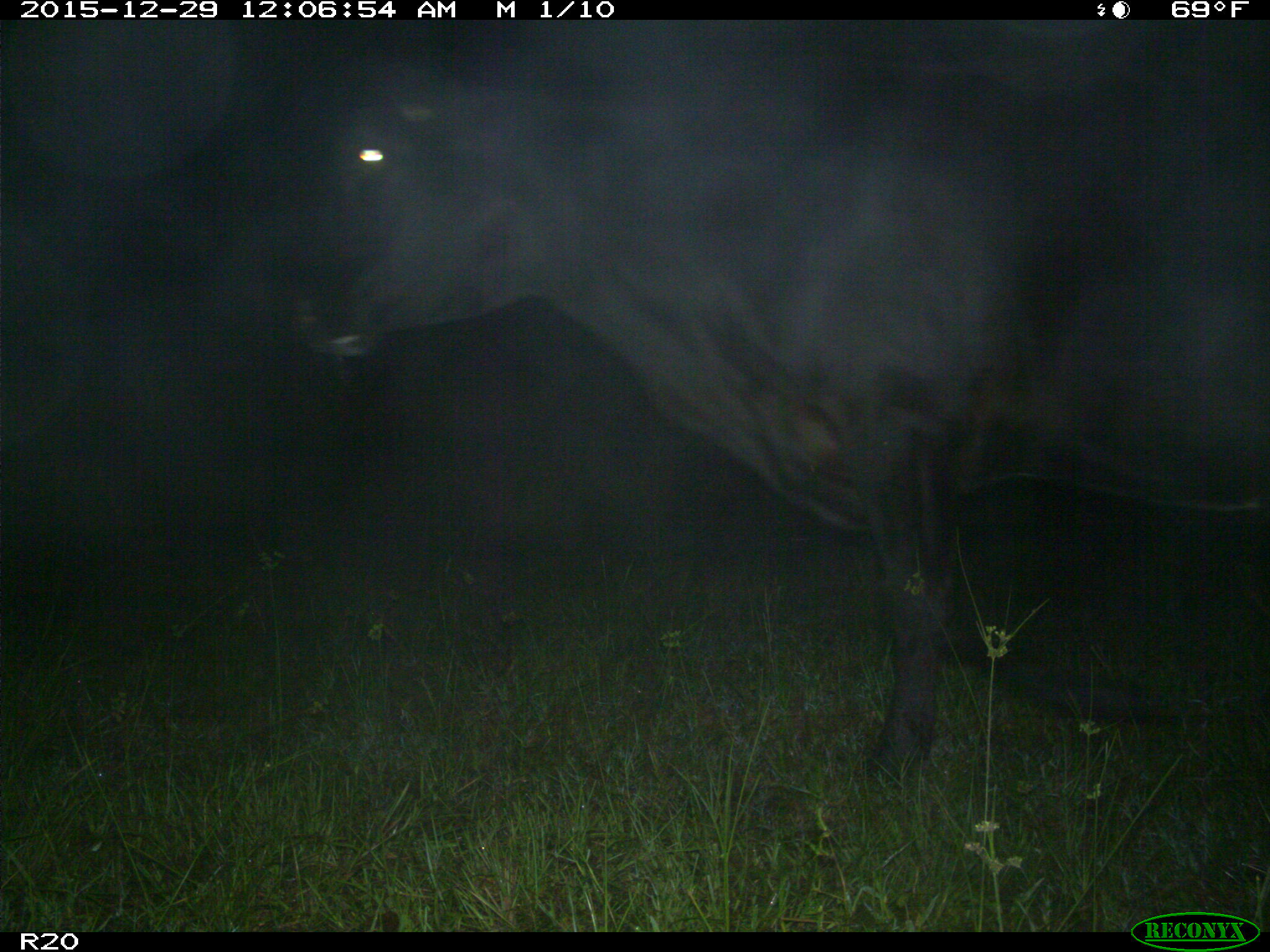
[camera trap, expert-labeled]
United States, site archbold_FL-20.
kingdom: Animalia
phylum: Chordata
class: Mammalia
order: Artiodactyla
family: Bovidae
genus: Bos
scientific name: Bos taurus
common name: domestic cow